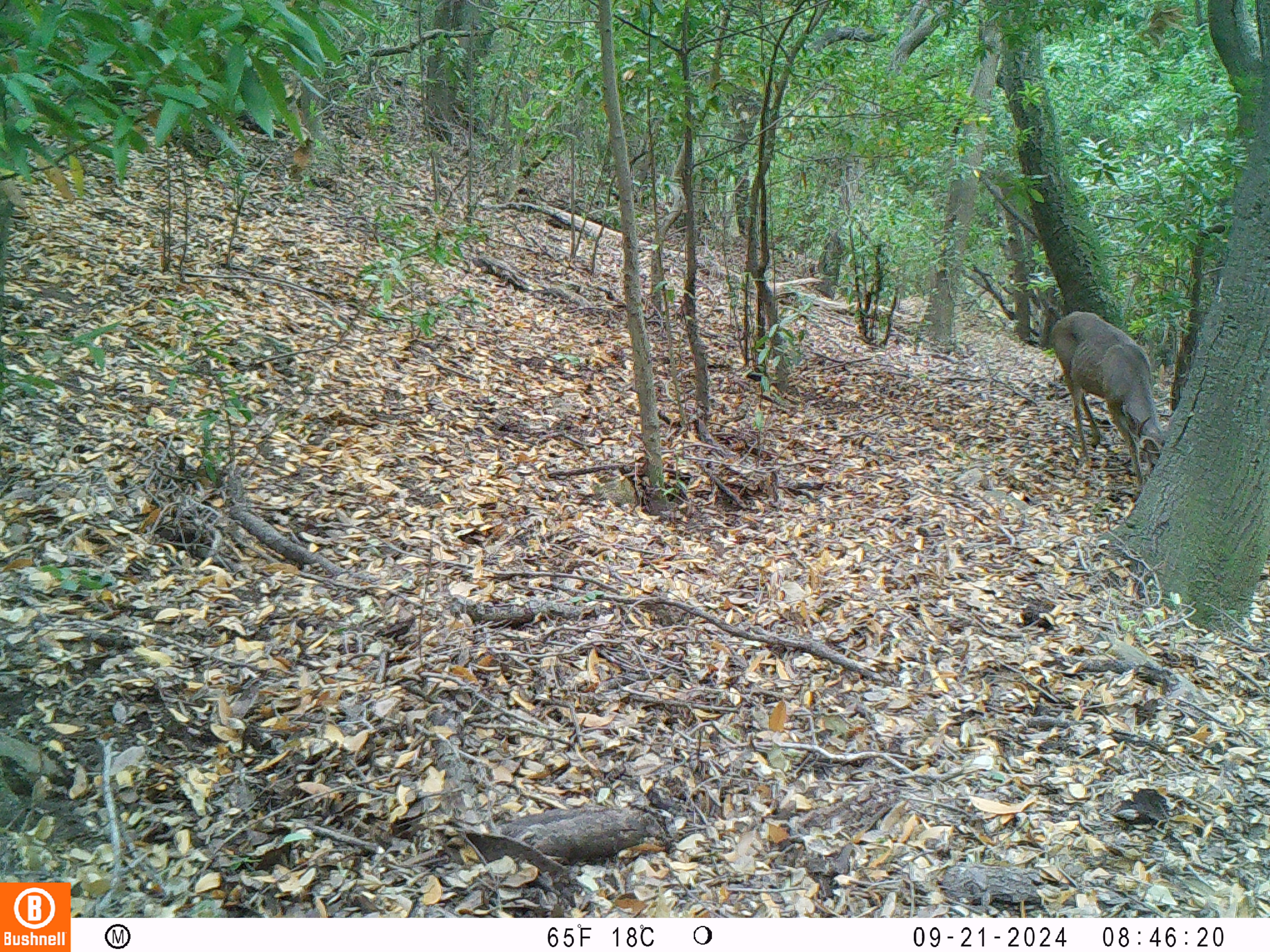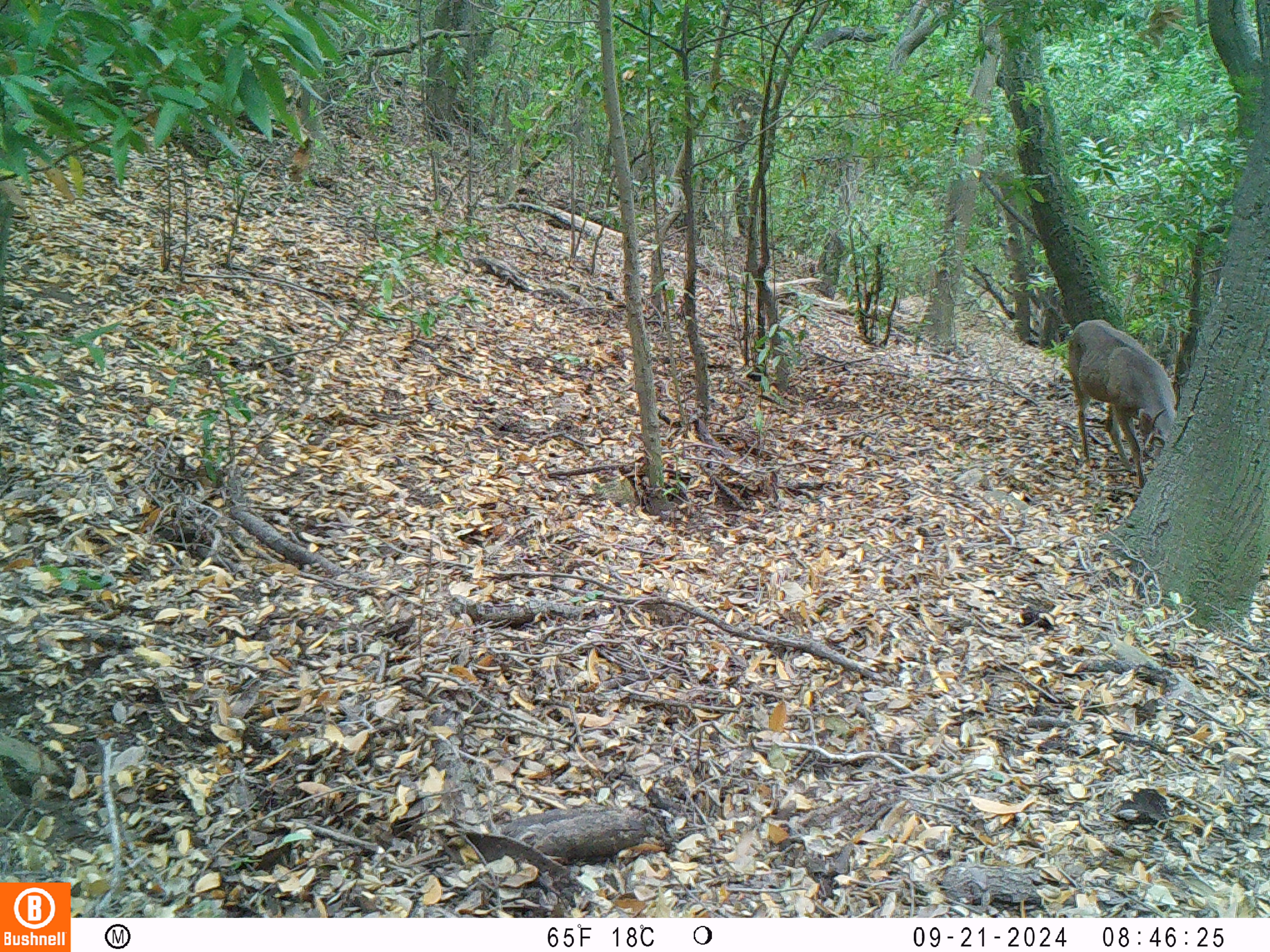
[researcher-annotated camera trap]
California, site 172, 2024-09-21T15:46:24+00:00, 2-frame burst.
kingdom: Animalia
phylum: Chordata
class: Mammalia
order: Artiodactyla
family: Cervidae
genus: Odocoileus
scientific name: Odocoileus hemionus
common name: mule deer